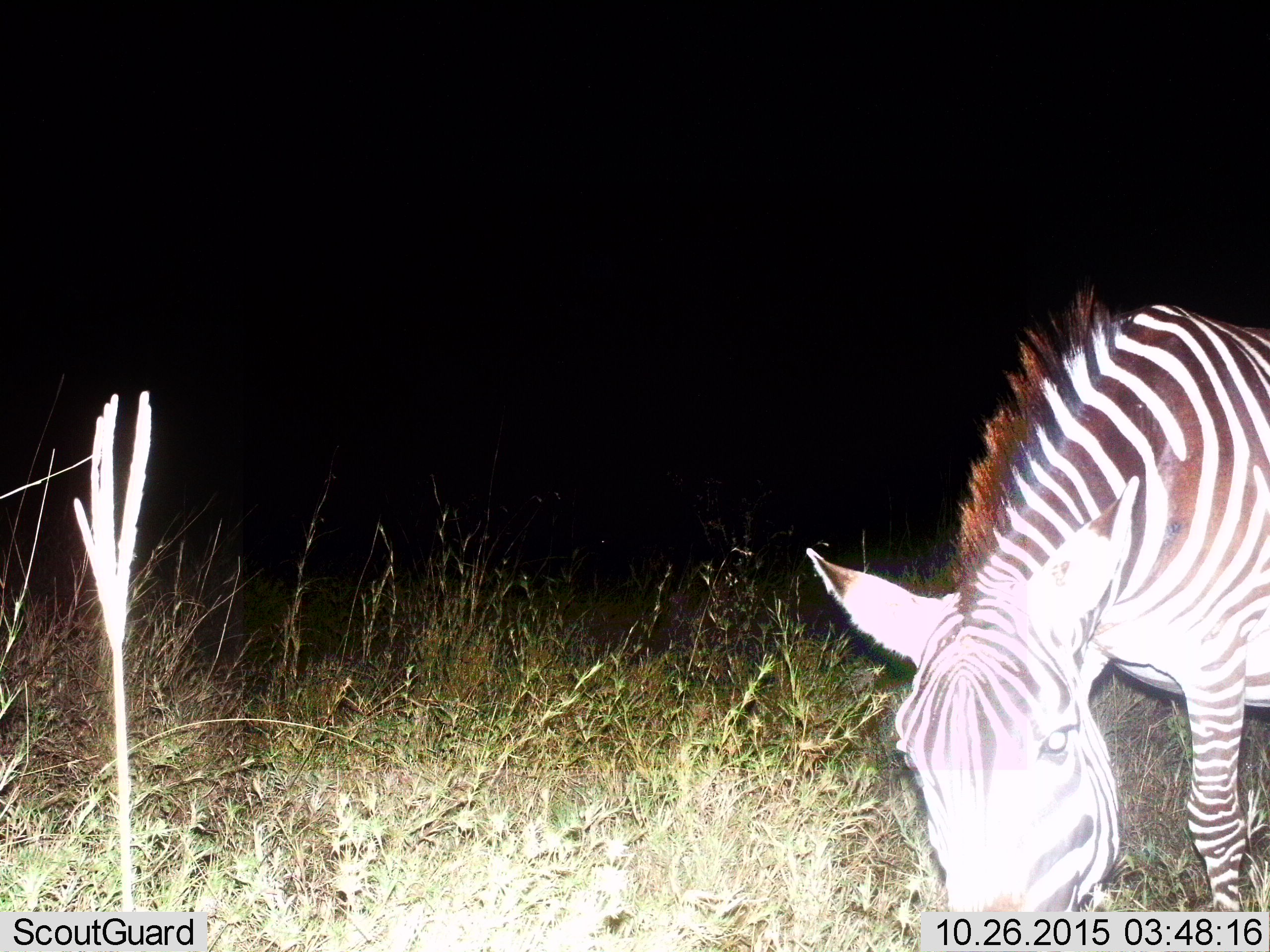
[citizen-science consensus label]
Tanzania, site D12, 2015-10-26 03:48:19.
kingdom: Animalia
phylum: Chordata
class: Mammalia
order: Perissodactyla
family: Equidae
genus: Equus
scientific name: Equus quagga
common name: plains zebra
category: zebra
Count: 1.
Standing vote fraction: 18%.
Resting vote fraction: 0%.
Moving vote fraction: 0%.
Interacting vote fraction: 0%.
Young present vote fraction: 0%.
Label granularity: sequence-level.